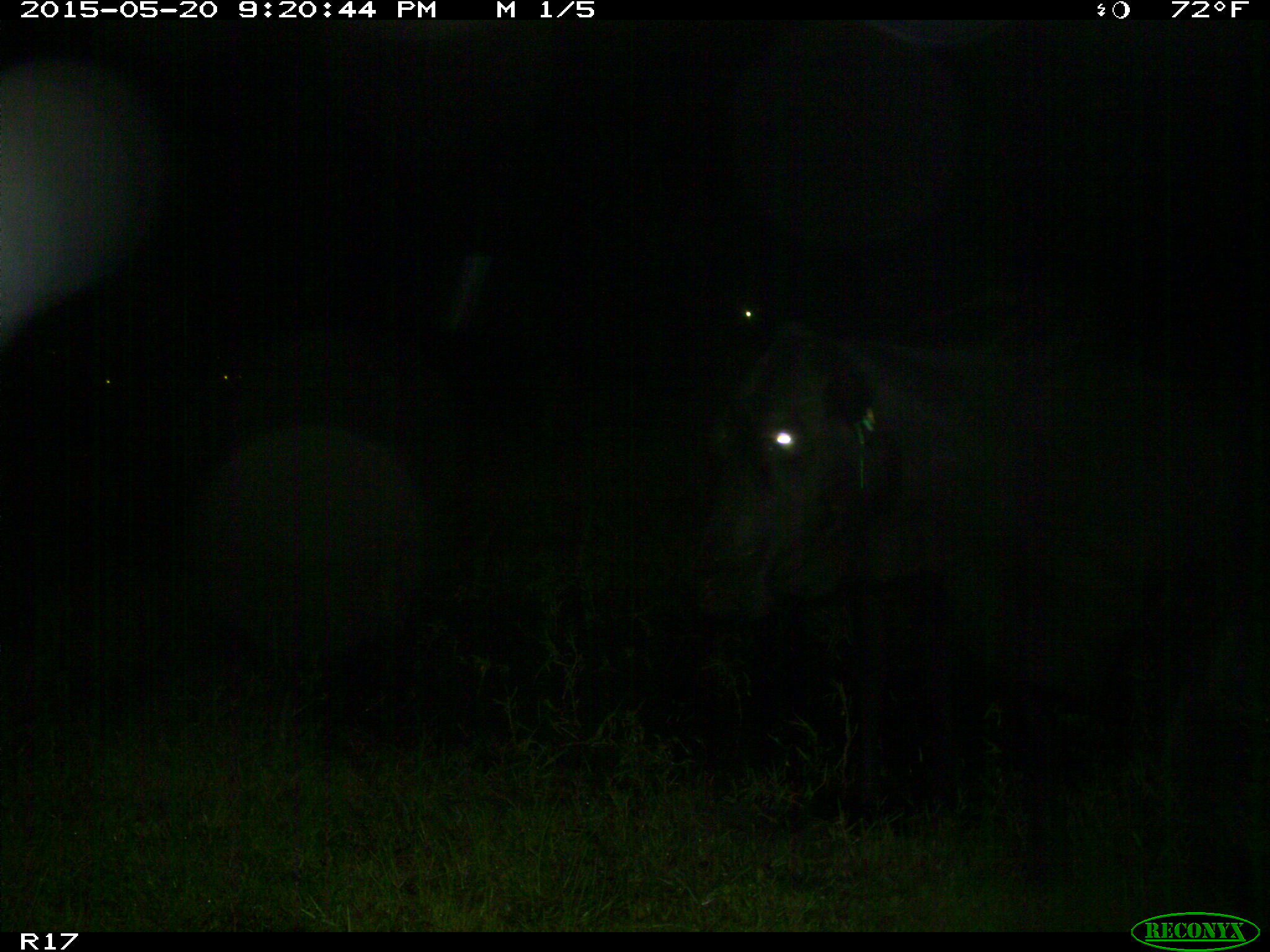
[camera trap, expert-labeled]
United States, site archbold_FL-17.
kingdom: Animalia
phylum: Chordata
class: Mammalia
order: Artiodactyla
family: Bovidae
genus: Bos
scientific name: Bos taurus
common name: domestic cow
Bos taurus (domestic cow).